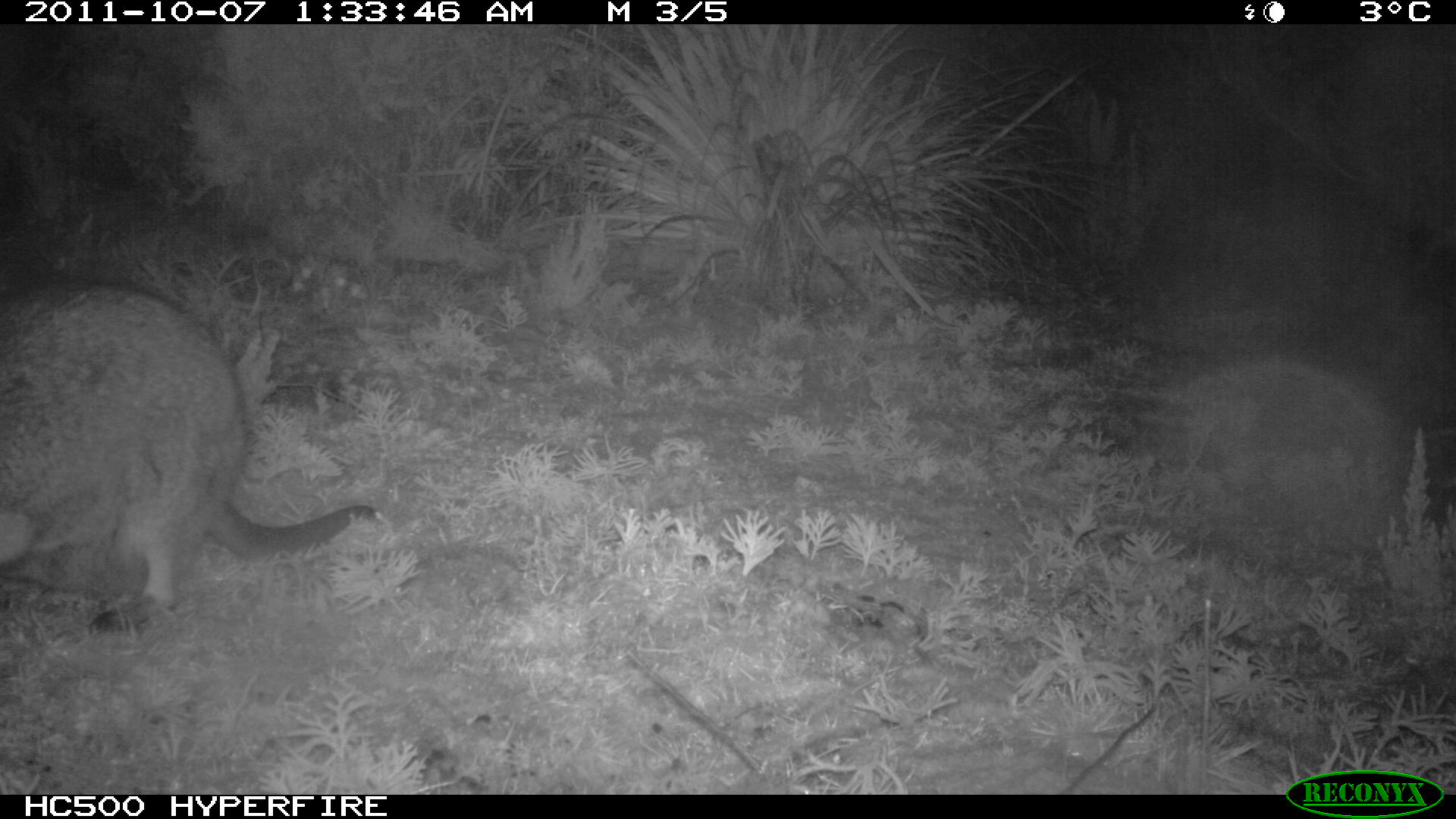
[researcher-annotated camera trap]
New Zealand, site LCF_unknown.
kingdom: Animalia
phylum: Chordata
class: Mammalia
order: Diprotodontia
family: Macropodidae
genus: Notamacropus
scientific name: Notamacropus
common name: wallaby